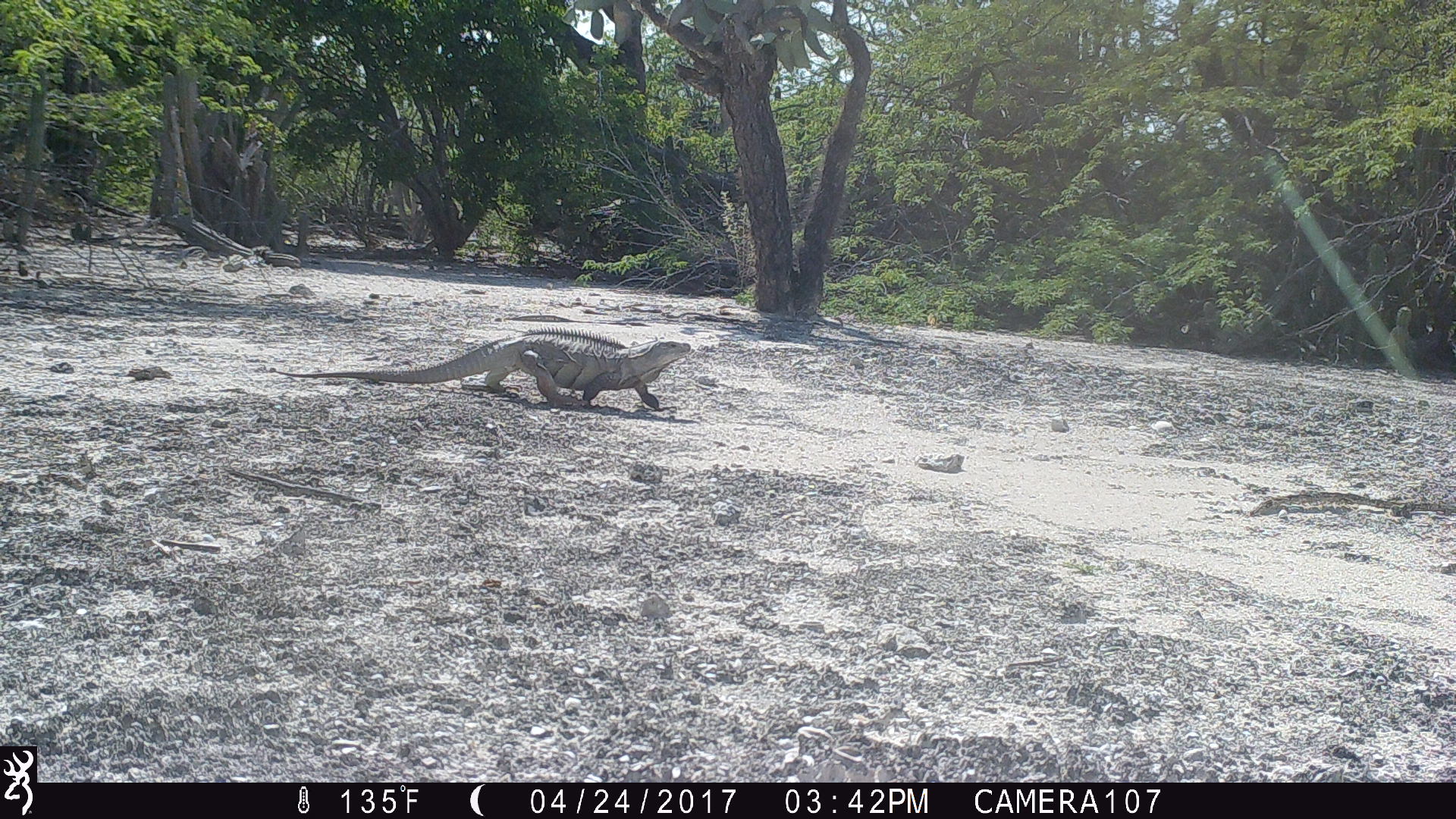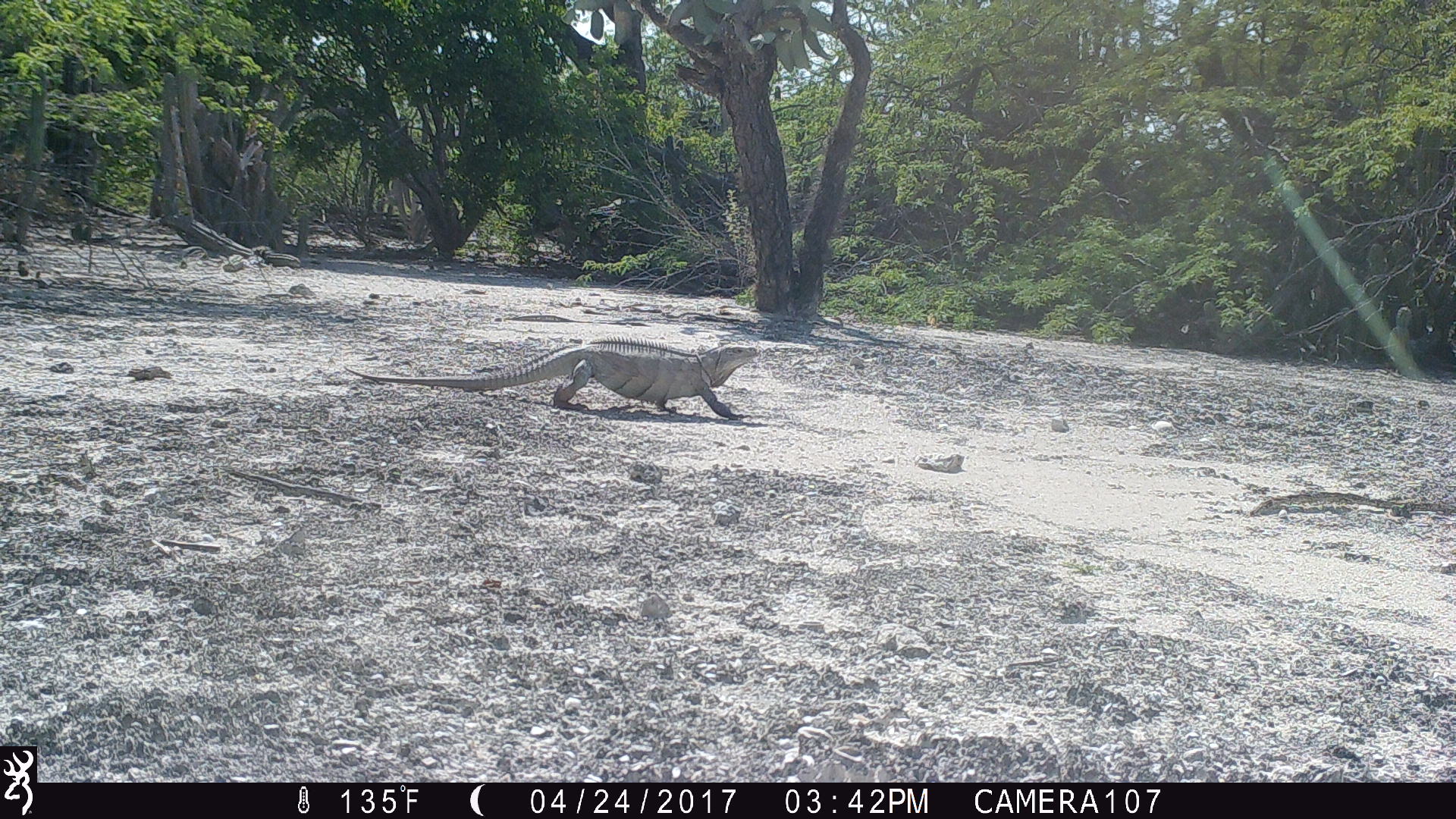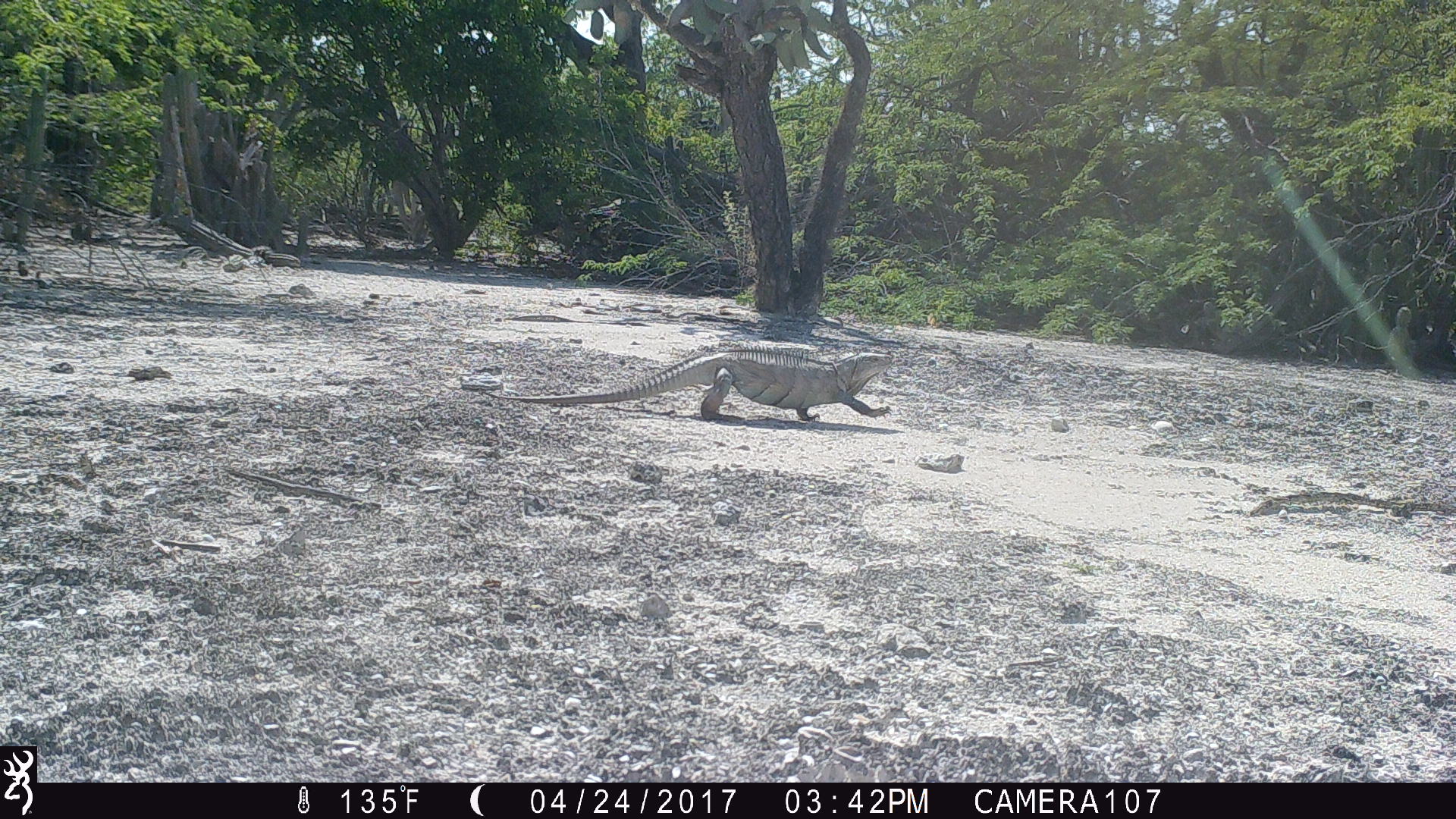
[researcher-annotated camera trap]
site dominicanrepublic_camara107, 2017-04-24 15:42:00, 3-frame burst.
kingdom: Animalia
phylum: Chordata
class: Reptilia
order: Squamata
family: Iguanidae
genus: Iguana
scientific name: Iguana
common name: typical iguanas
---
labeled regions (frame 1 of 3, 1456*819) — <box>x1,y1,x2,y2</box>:
iguana: <box>300,331,703,413</box>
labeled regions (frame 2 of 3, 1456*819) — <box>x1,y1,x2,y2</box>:
iguana: <box>345,340,764,419</box>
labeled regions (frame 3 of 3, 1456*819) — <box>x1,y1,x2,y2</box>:
iguana: <box>485,347,910,425</box>